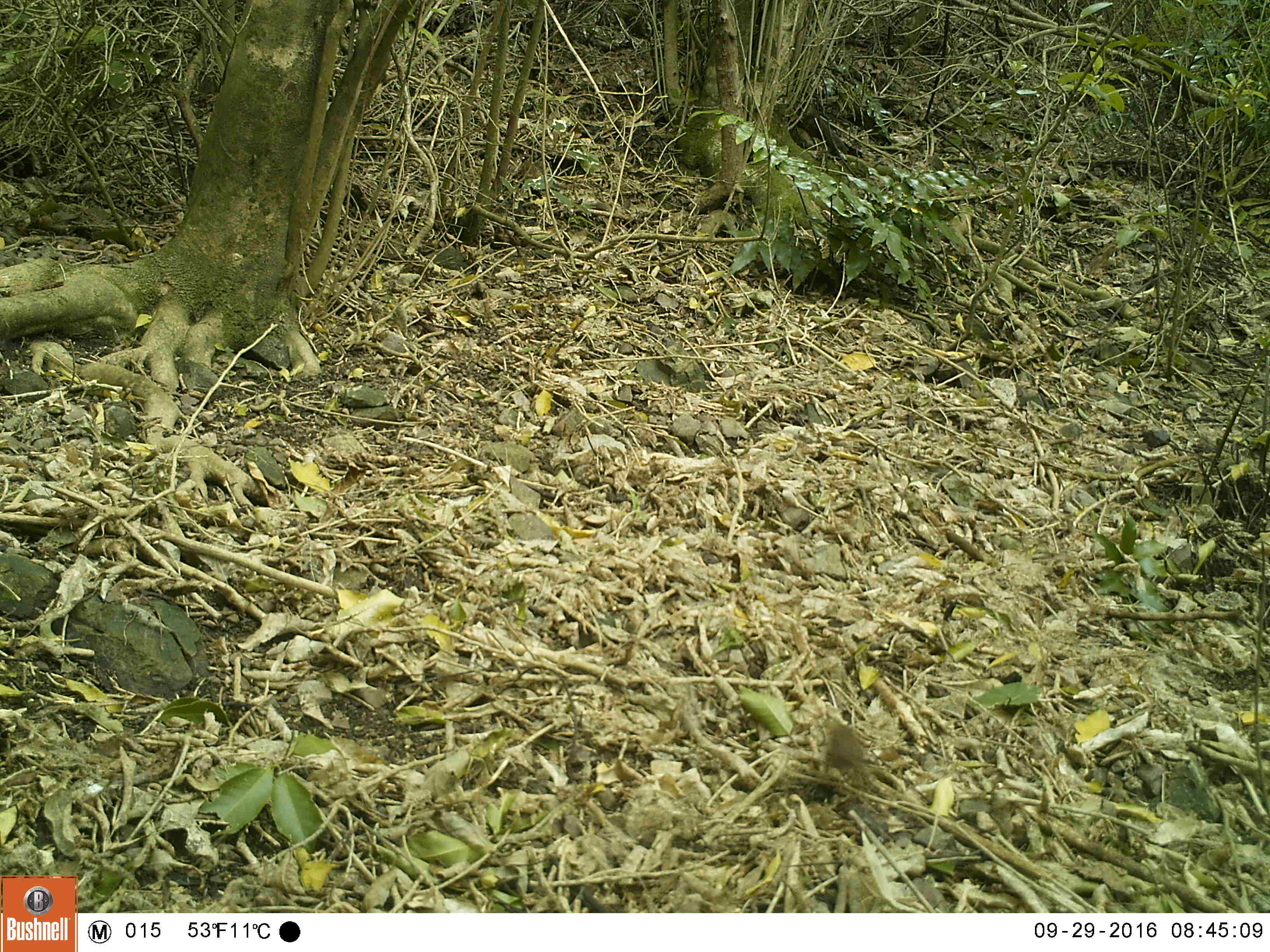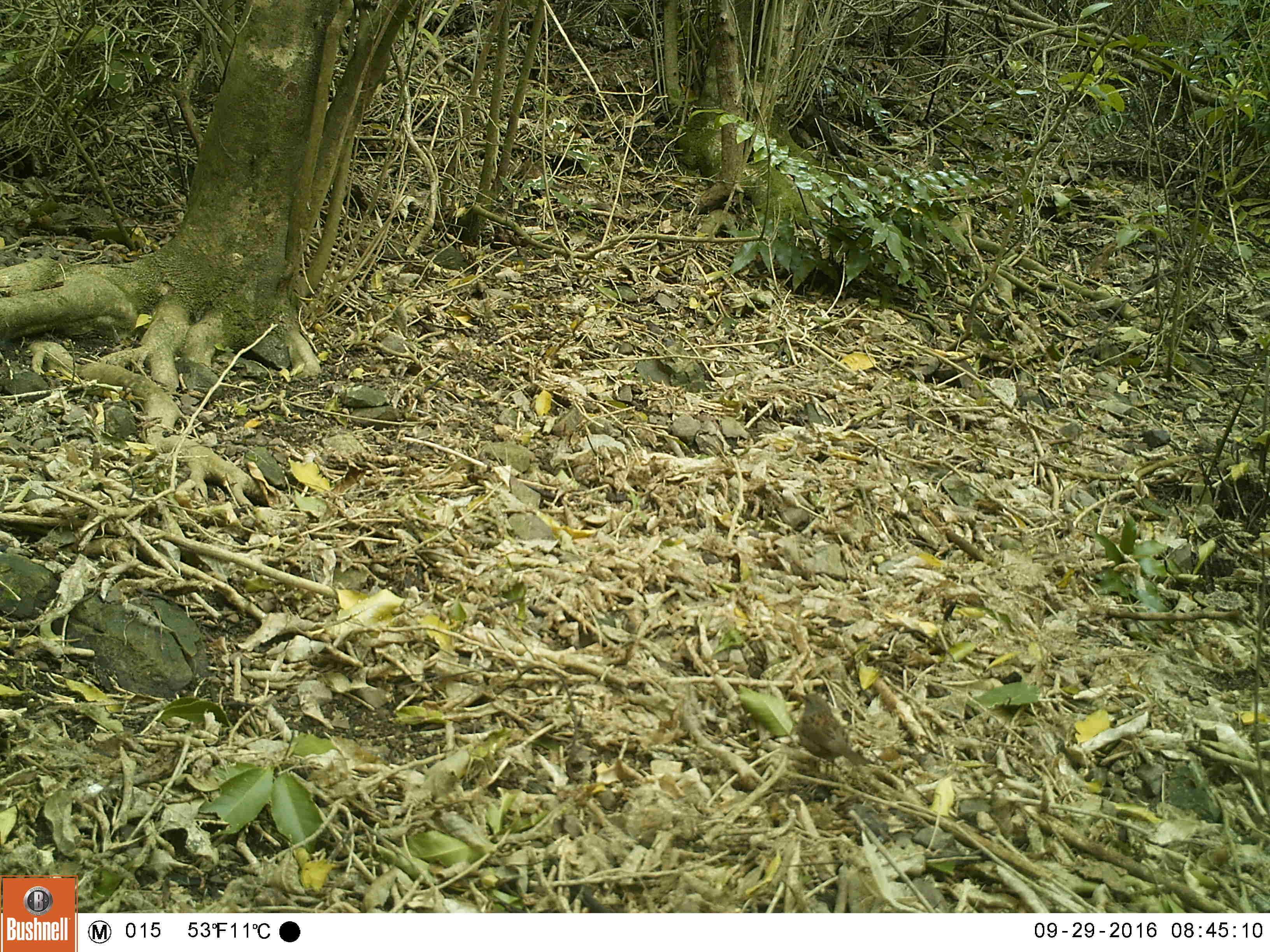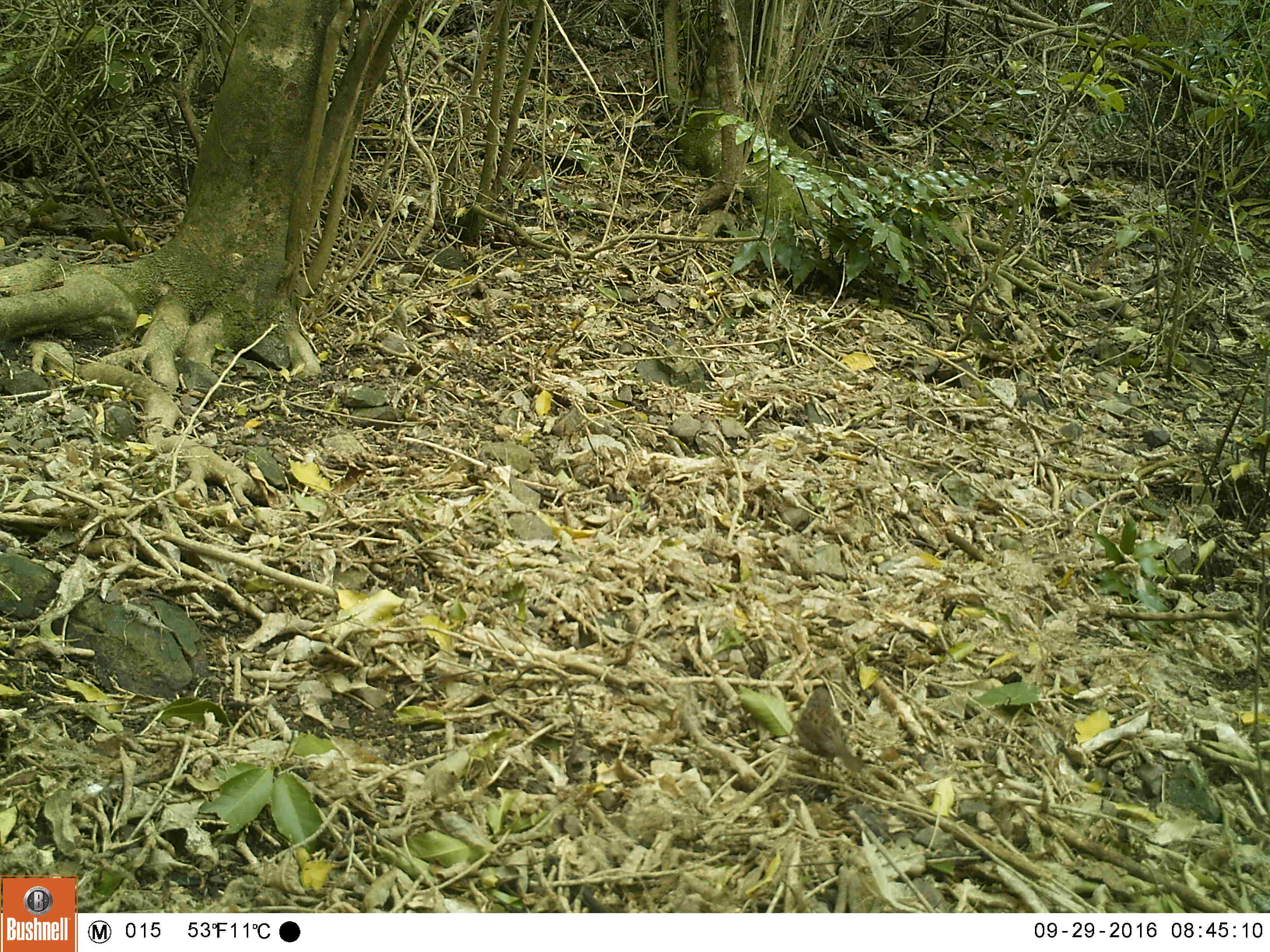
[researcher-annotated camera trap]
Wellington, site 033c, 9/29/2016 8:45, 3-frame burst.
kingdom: Animalia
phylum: Chordata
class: Aves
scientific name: Aves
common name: bird